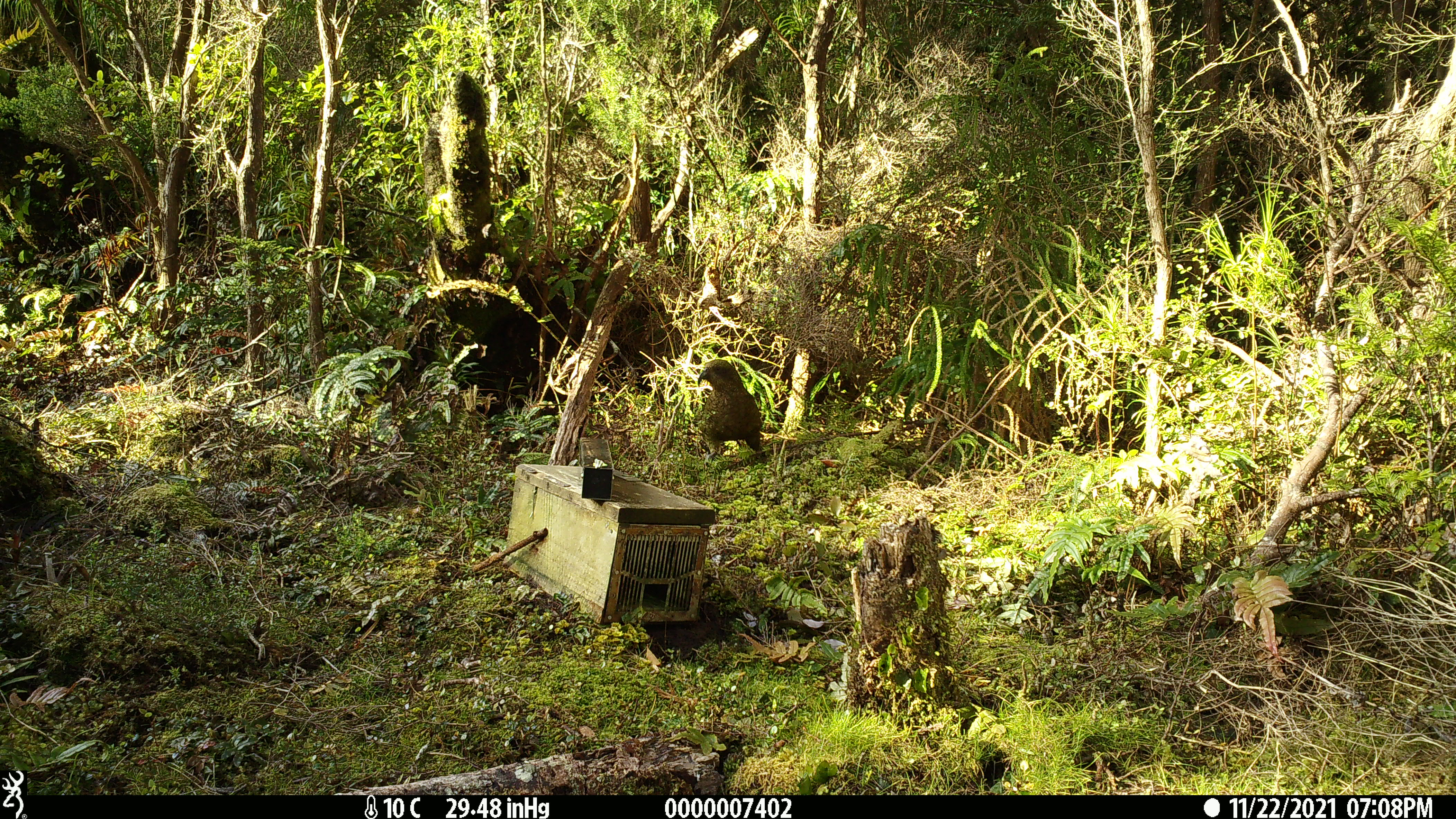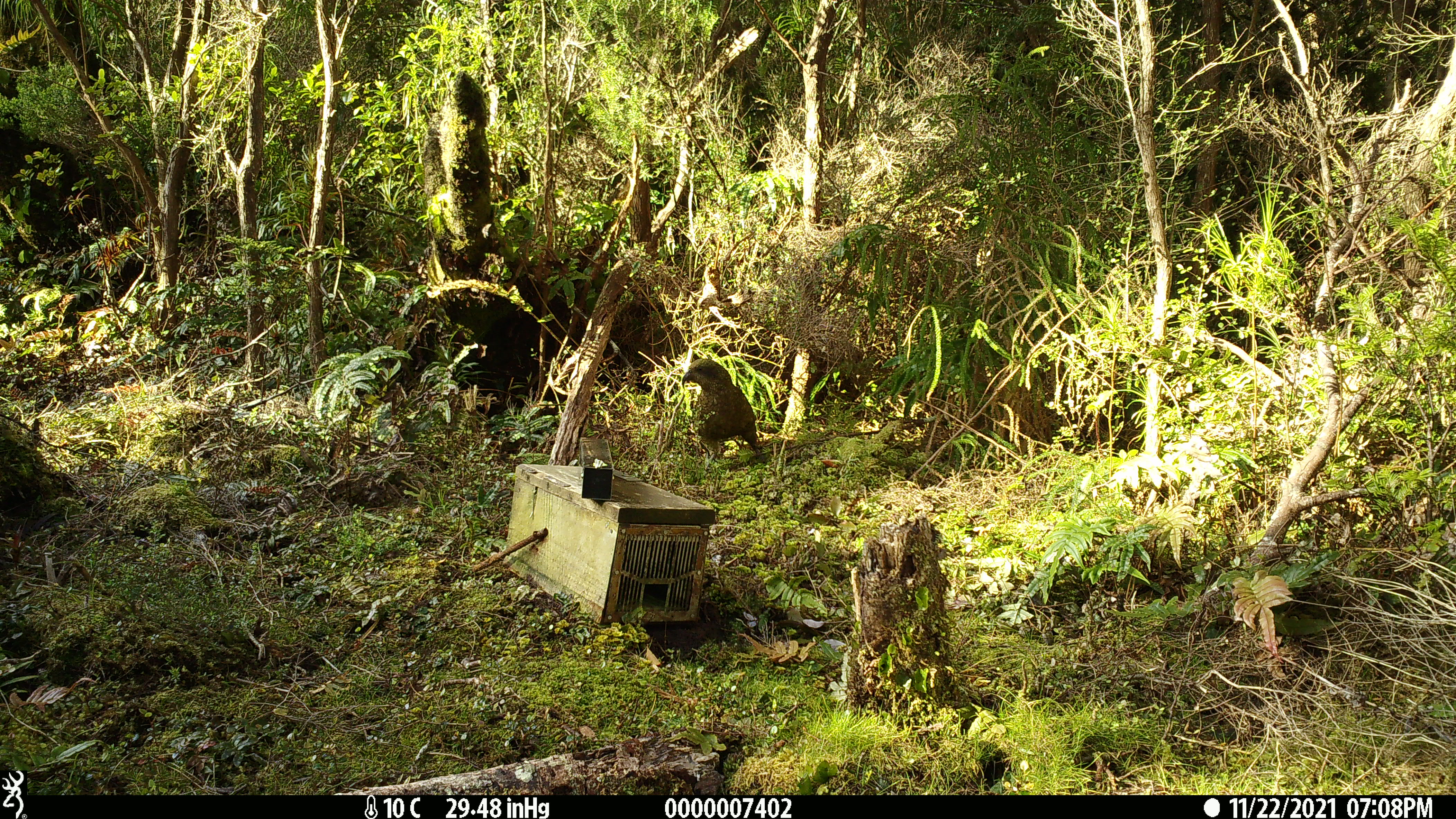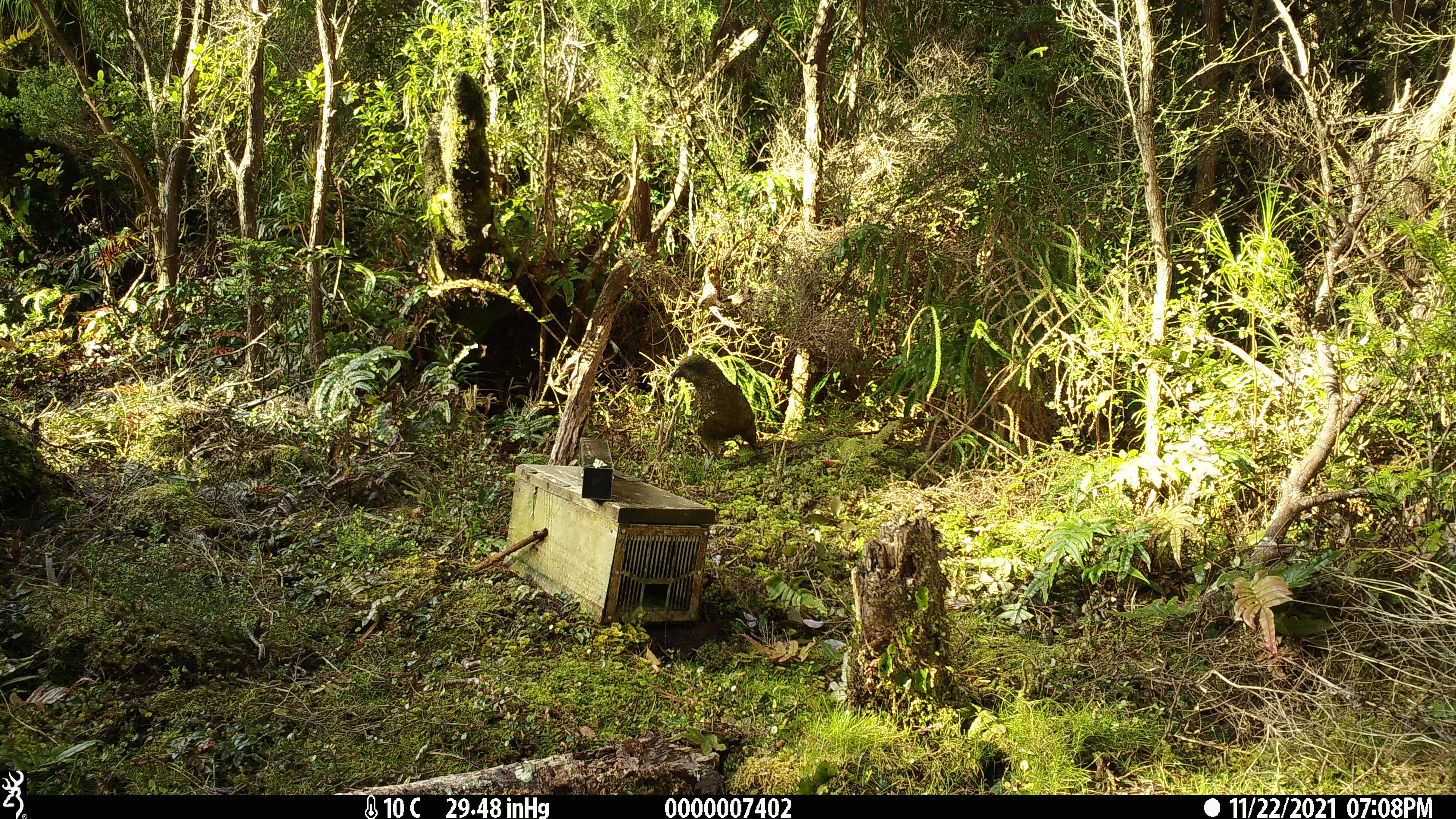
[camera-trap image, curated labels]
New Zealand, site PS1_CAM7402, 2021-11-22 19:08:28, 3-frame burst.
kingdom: Animalia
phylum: Chordata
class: Aves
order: Psittaciformes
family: Strigopidae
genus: Nestor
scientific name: Nestor notabilis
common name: kea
Kea (Nestor notabilis).